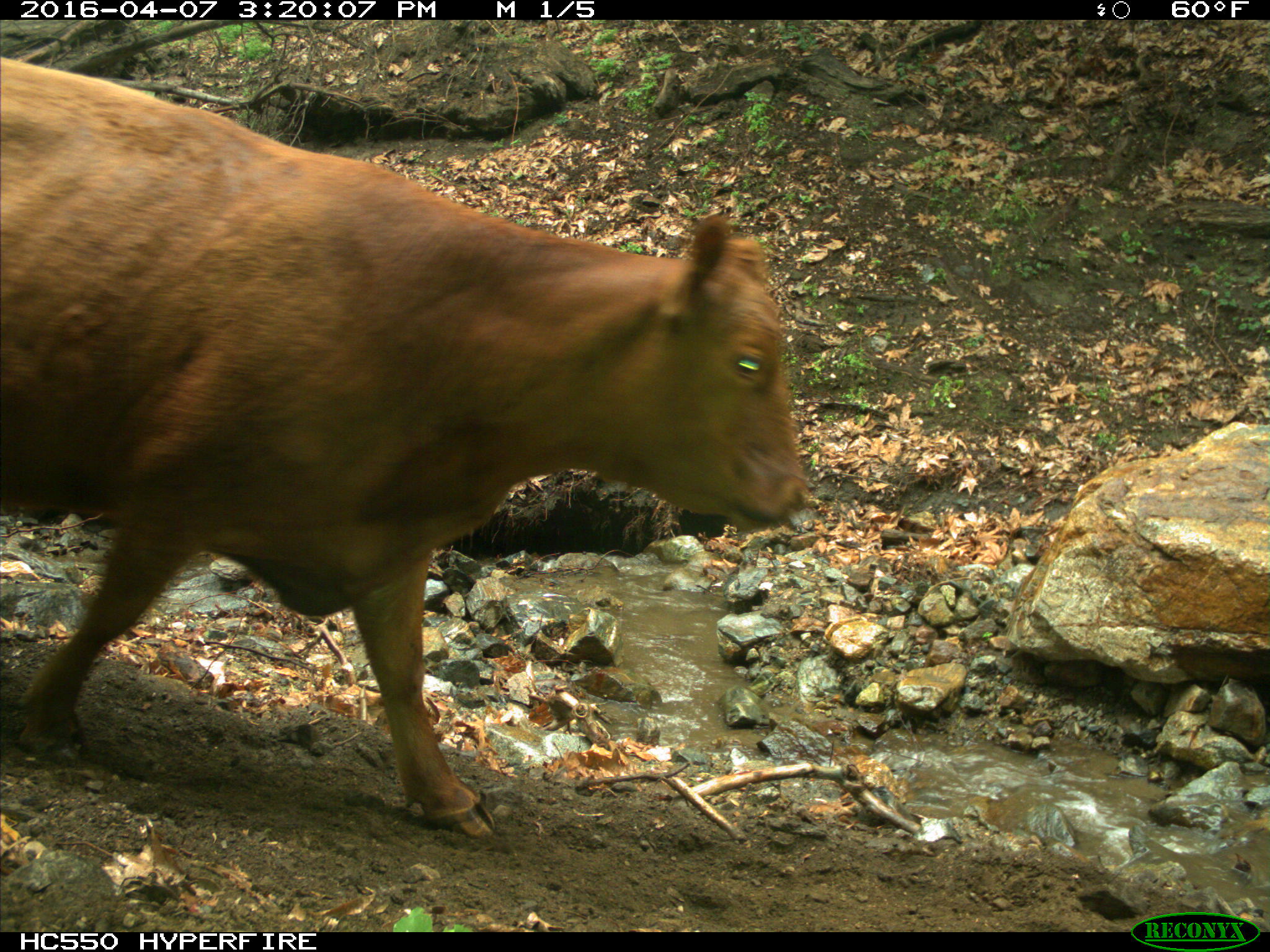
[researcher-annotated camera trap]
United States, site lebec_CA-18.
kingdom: Animalia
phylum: Chordata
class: Mammalia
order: Artiodactyla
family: Bovidae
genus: Bos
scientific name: Bos taurus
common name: domestic cow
Bos taurus (domestic cow).